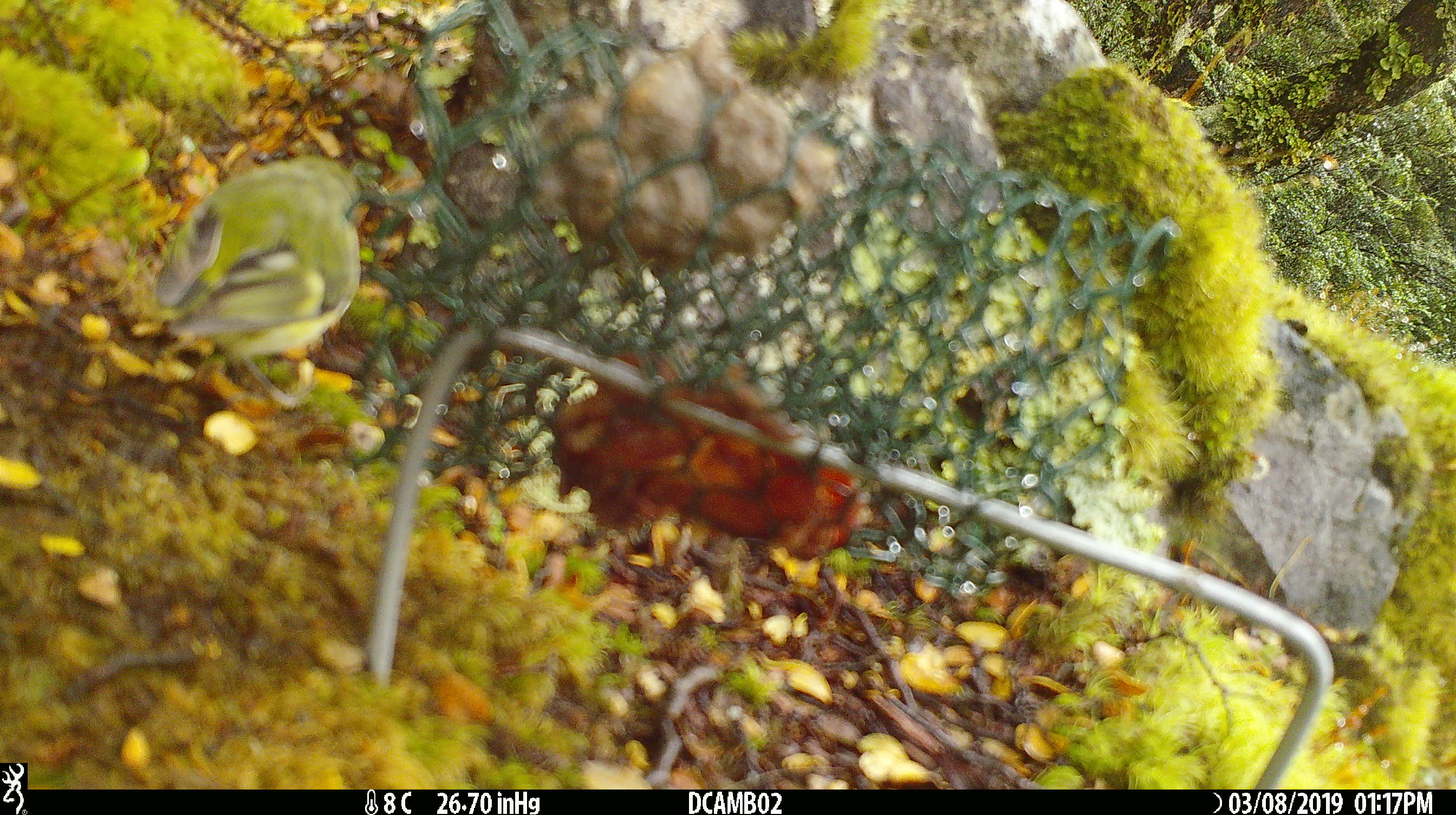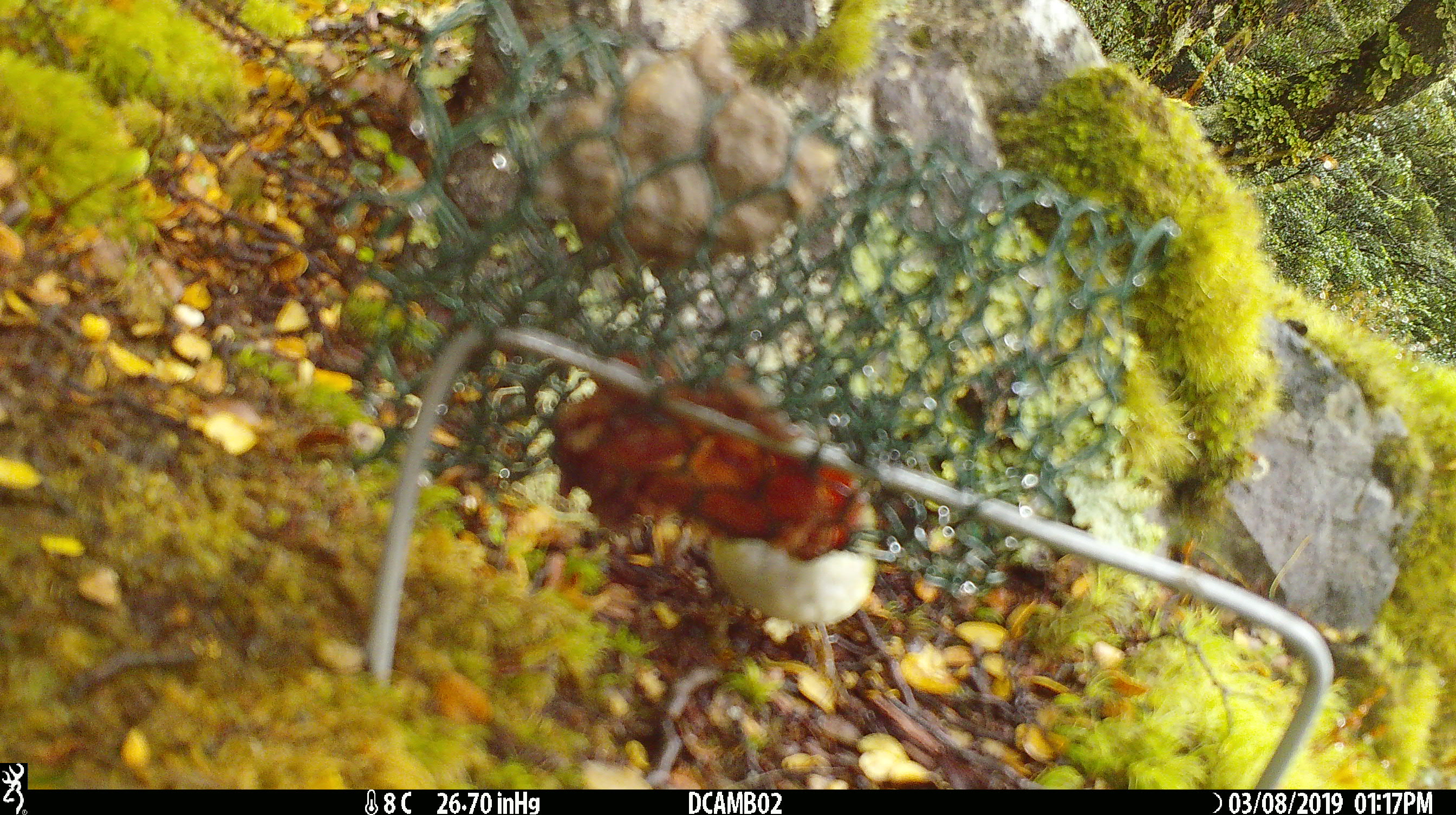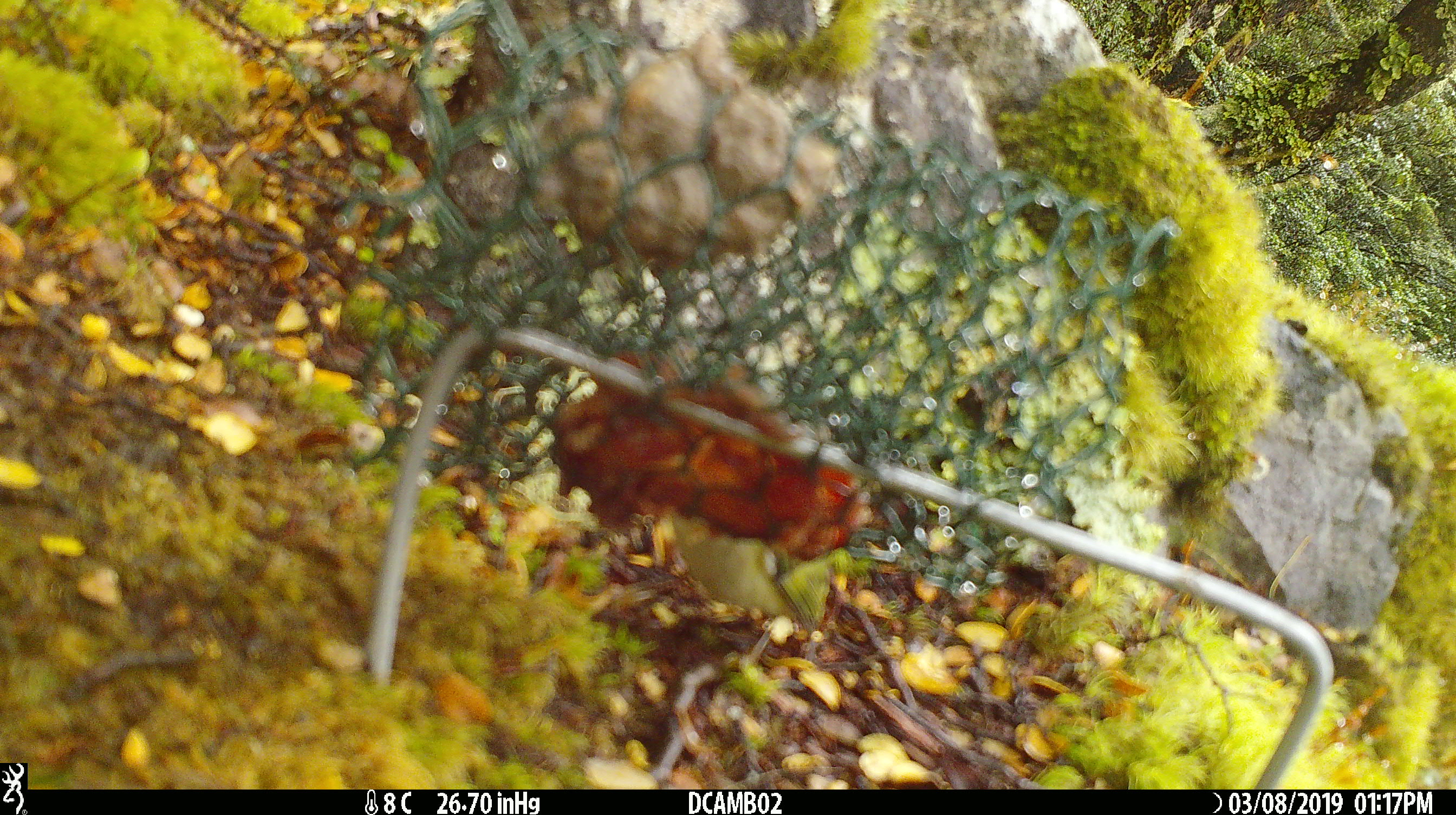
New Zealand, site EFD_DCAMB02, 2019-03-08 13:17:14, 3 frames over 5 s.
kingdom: Animalia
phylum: Chordata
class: Aves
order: Passeriformes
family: Acanthisittidae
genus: Acanthisitta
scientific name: Acanthisitta chloris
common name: rifleman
Rifleman (Acanthisitta chloris).